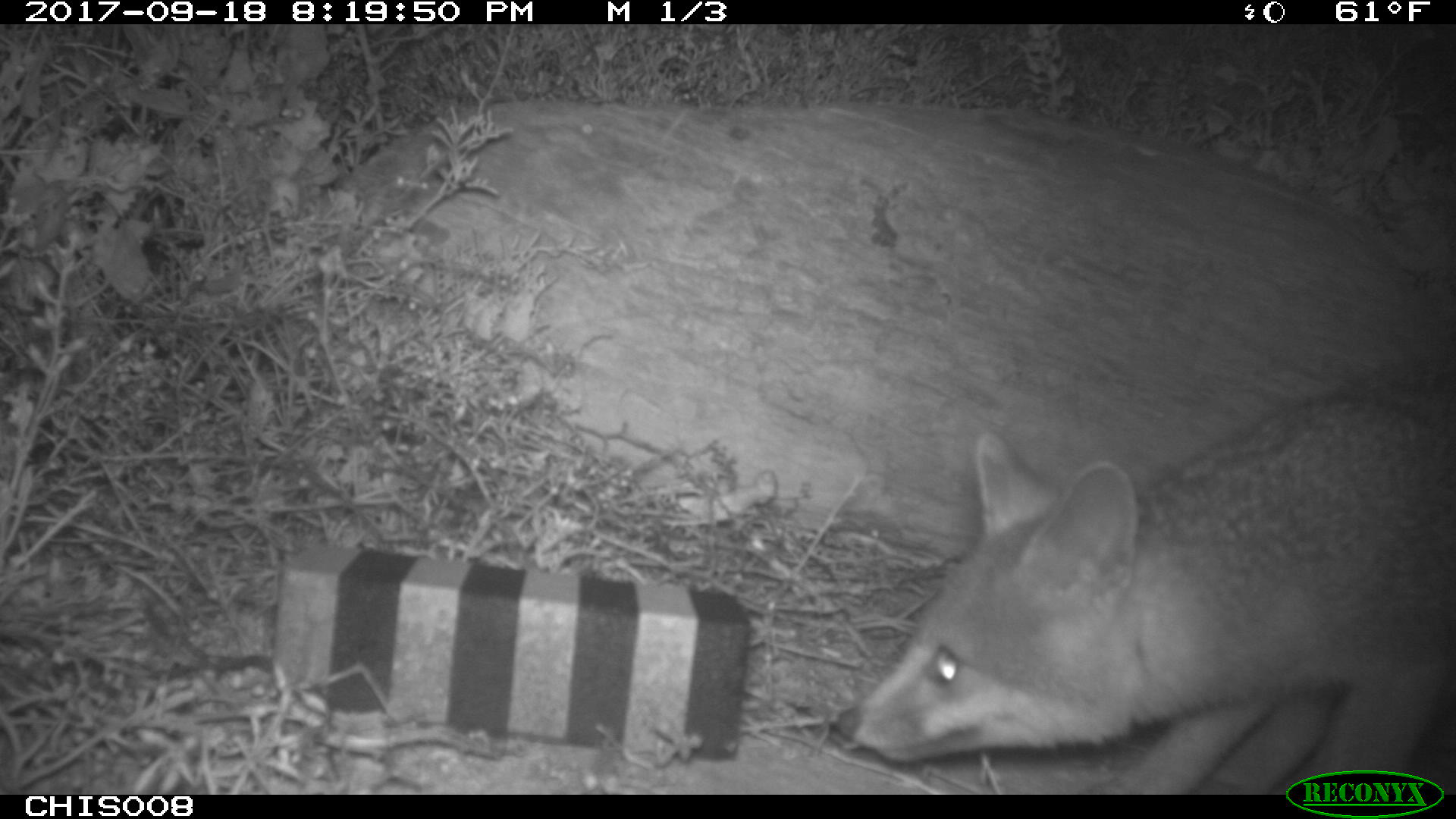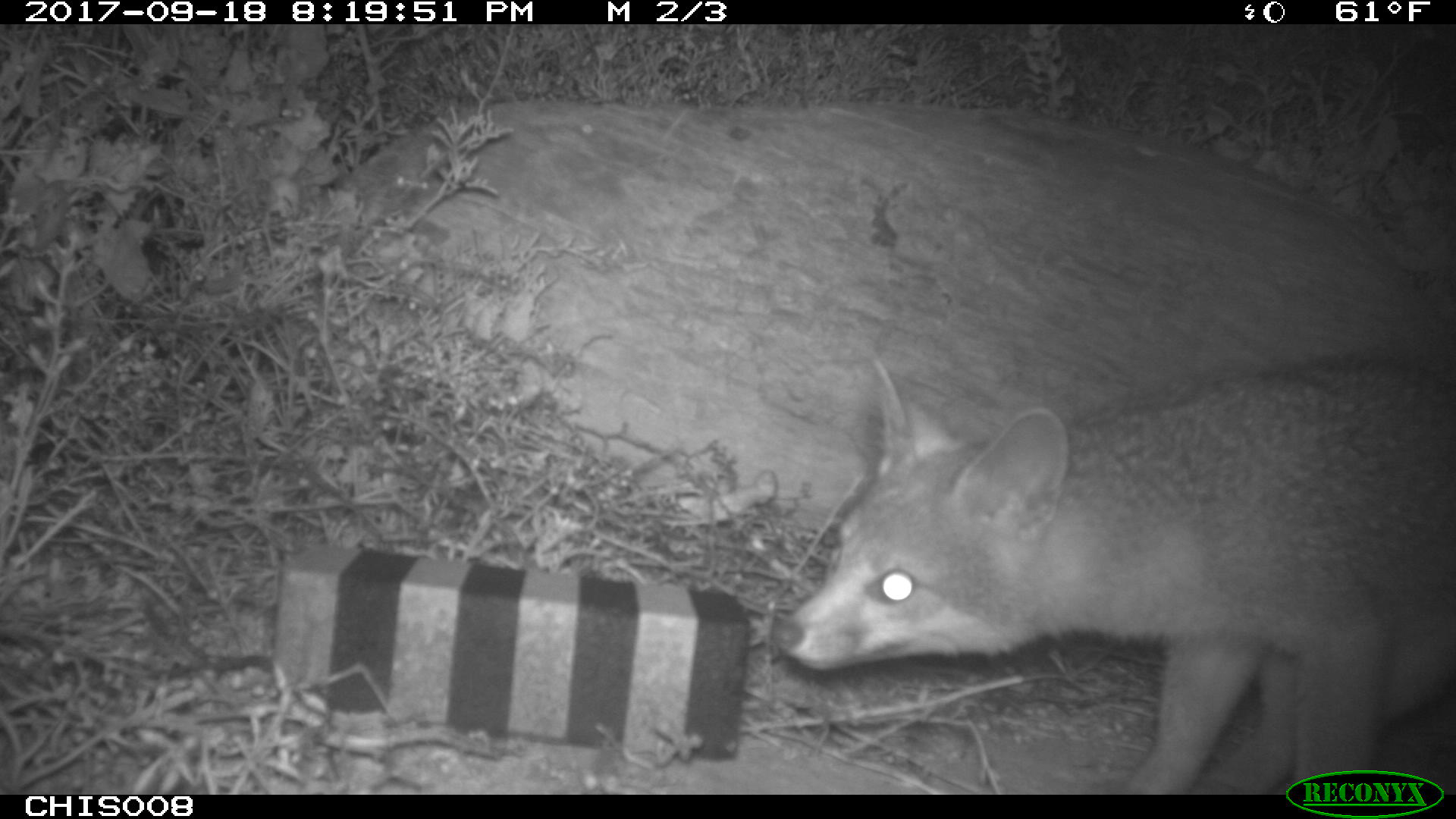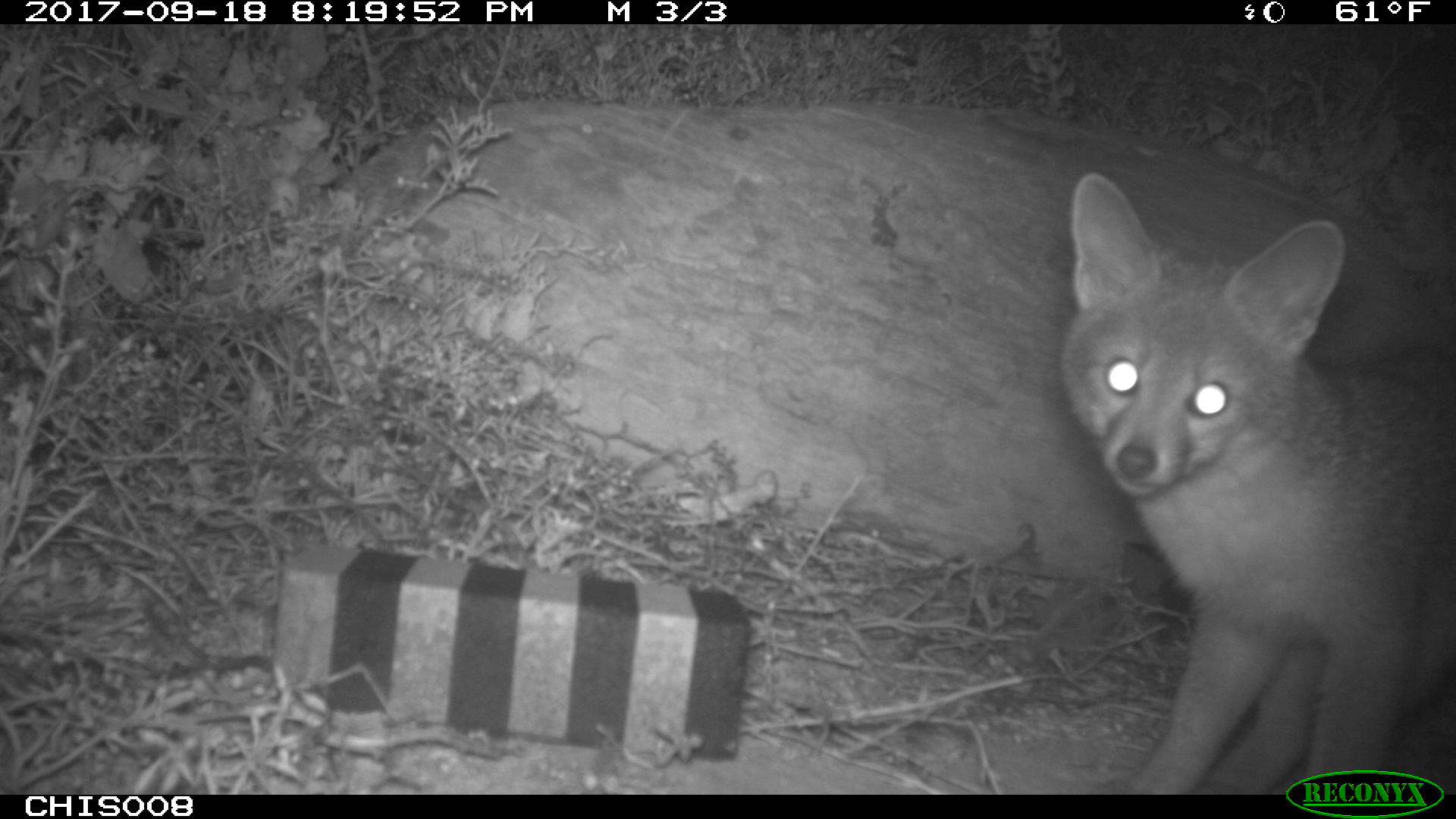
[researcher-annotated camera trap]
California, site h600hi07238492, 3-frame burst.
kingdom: Animalia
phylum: Chordata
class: Mammalia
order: Carnivora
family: Canidae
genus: Urocyon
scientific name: Urocyon littoralis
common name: island fox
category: fox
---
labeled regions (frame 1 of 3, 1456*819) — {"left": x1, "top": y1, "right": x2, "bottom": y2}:
fox: {"left": 838, "top": 397, "right": 1455, "bottom": 795}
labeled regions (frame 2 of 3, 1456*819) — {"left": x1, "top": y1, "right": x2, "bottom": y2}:
fox: {"left": 771, "top": 353, "right": 1455, "bottom": 795}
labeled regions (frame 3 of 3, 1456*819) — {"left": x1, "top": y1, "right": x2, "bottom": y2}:
fox: {"left": 1051, "top": 170, "right": 1454, "bottom": 794}